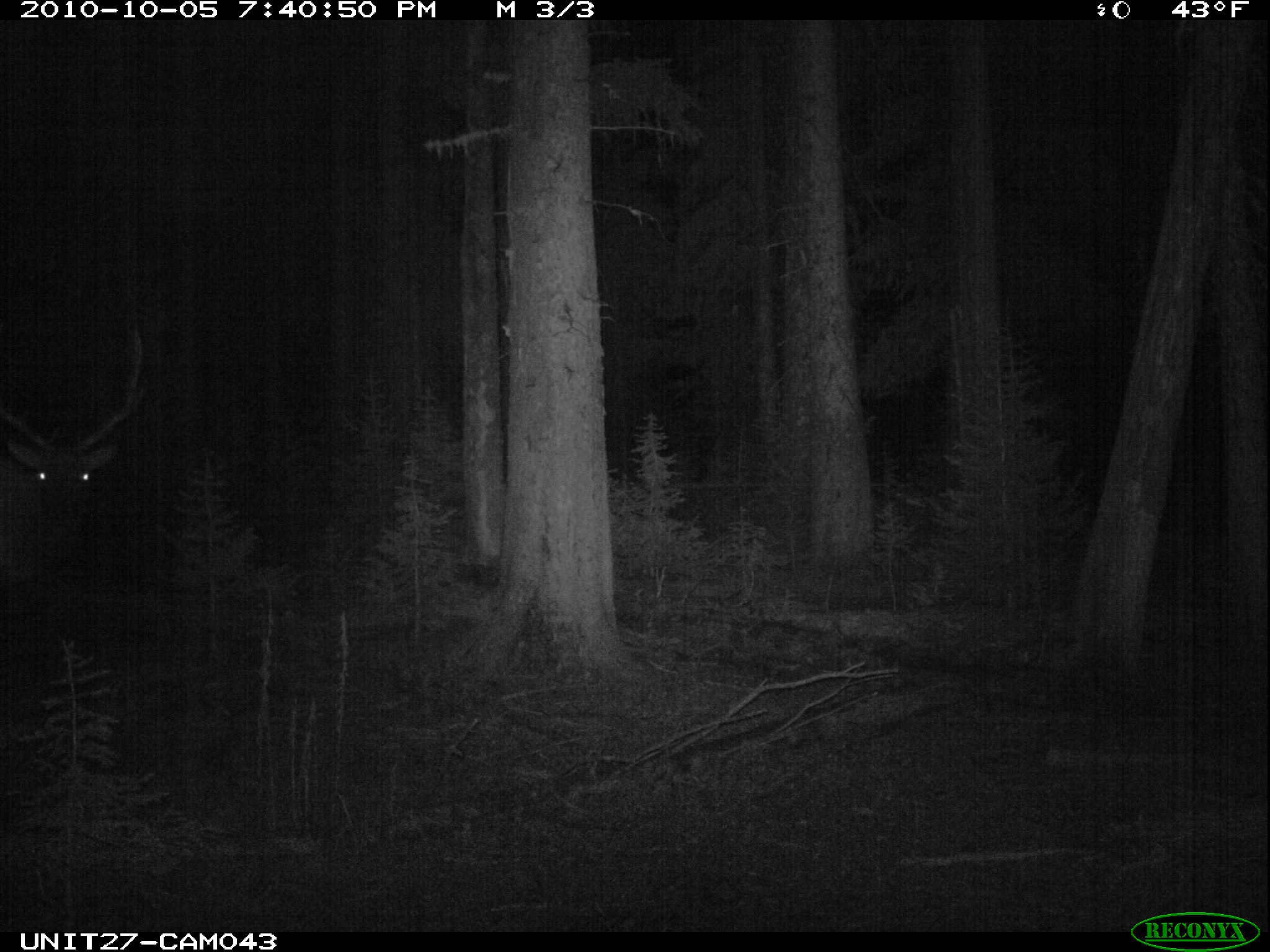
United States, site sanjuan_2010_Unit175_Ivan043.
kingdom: Animalia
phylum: Chordata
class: Mammalia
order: Artiodactyla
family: Cervidae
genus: Cervus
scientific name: Cervus elaphus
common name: red deer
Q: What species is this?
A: Cervus elaphus (red deer).